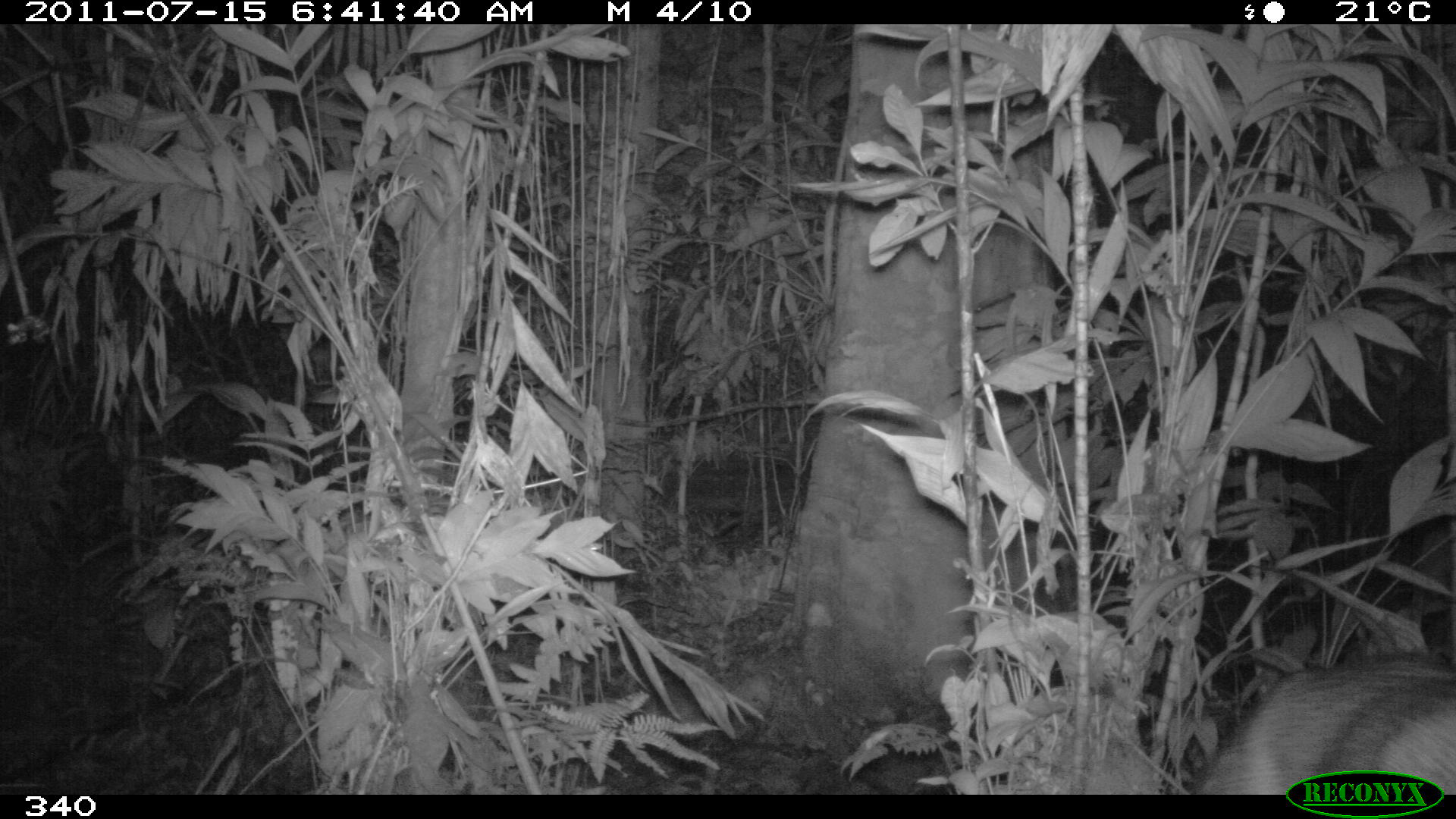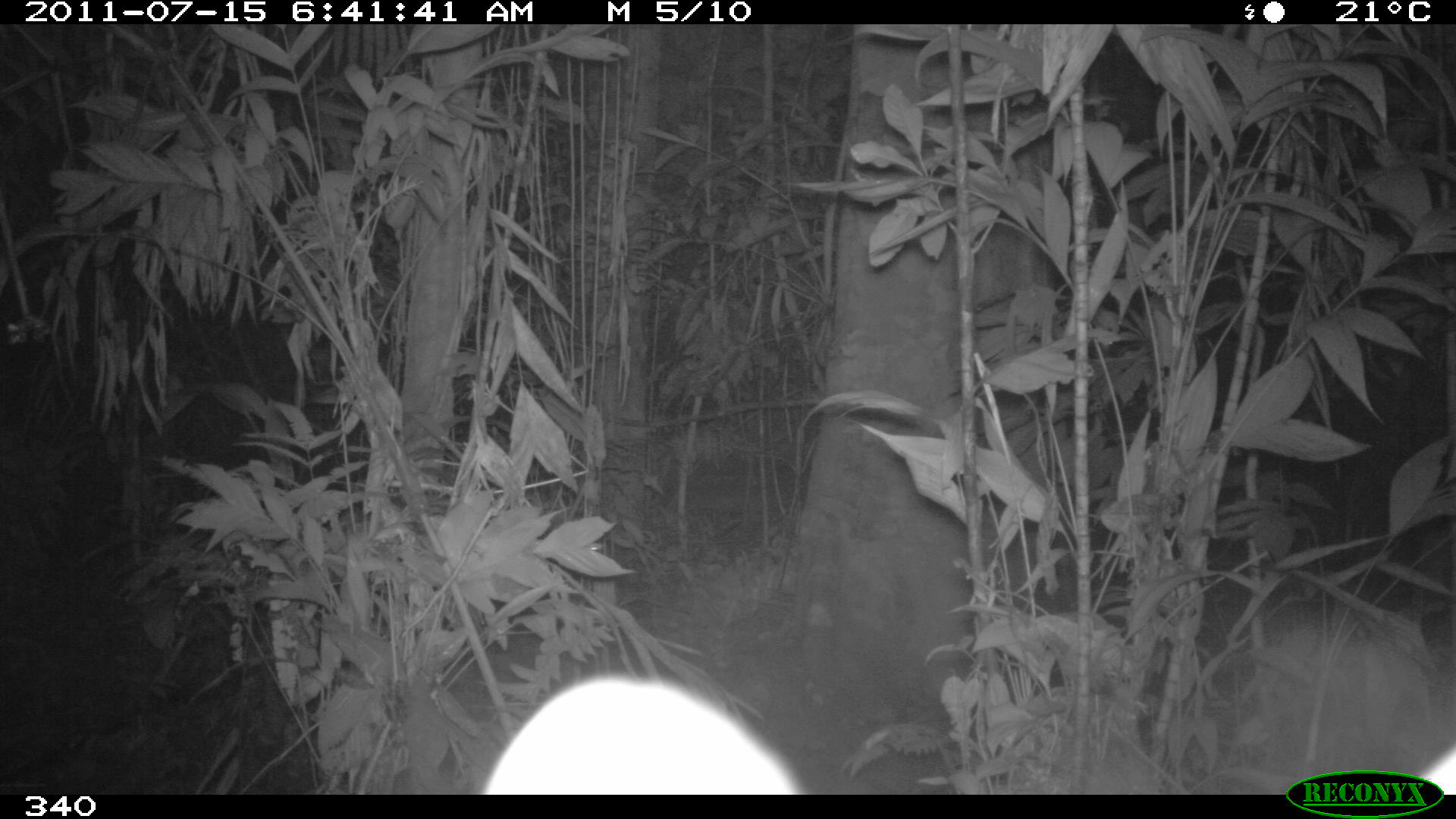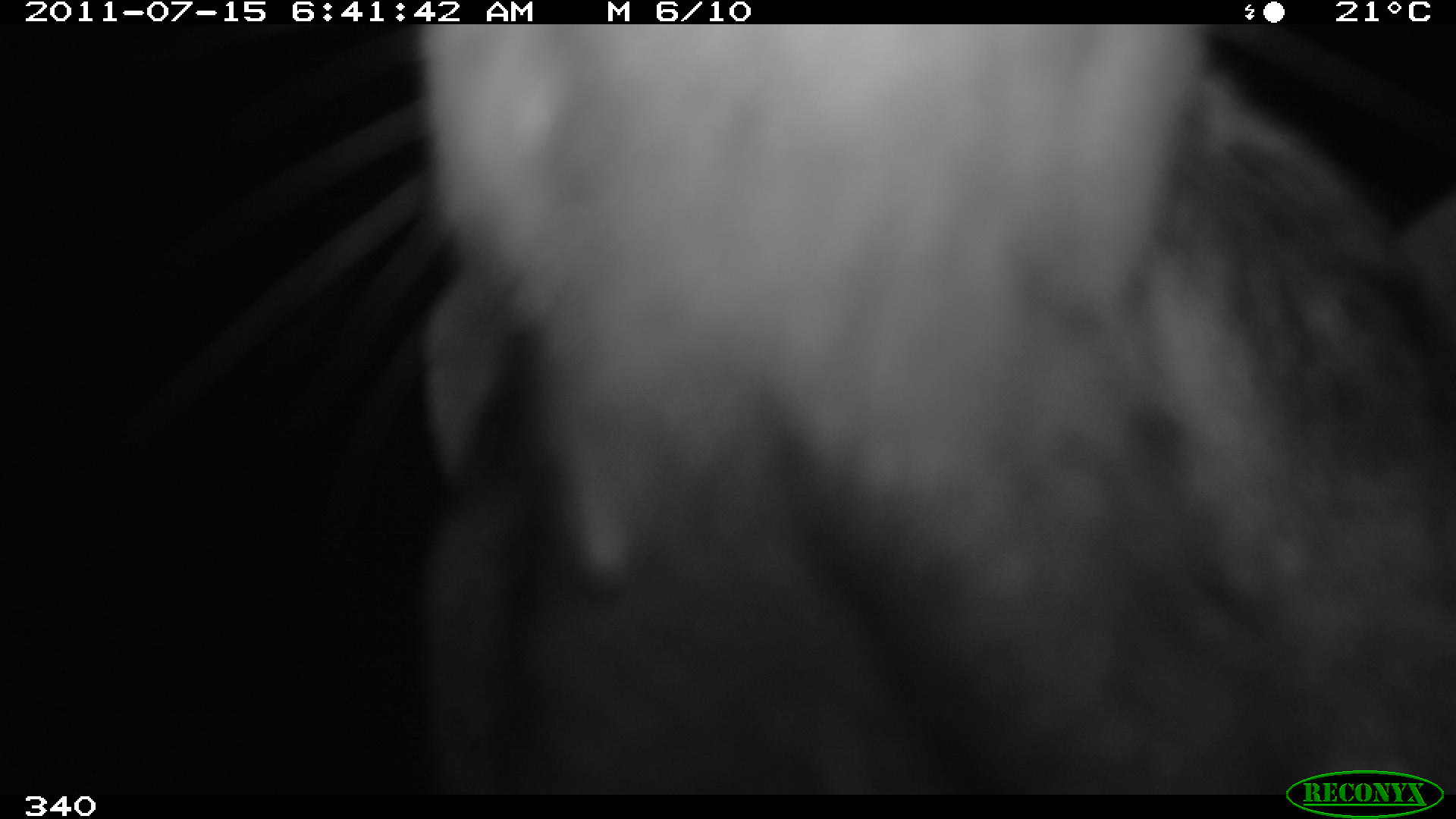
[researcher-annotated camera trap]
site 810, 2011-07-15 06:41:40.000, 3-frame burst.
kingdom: Animalia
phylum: Chordata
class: Mammalia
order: Carnivora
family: Canidae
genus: Atelocynus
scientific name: Atelocynus microtis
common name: short-eared dog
Atelocynus microtis (short-eared dog).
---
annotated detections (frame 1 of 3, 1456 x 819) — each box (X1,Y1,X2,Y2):
atelocynus microtis: (1197,656,1456,795)